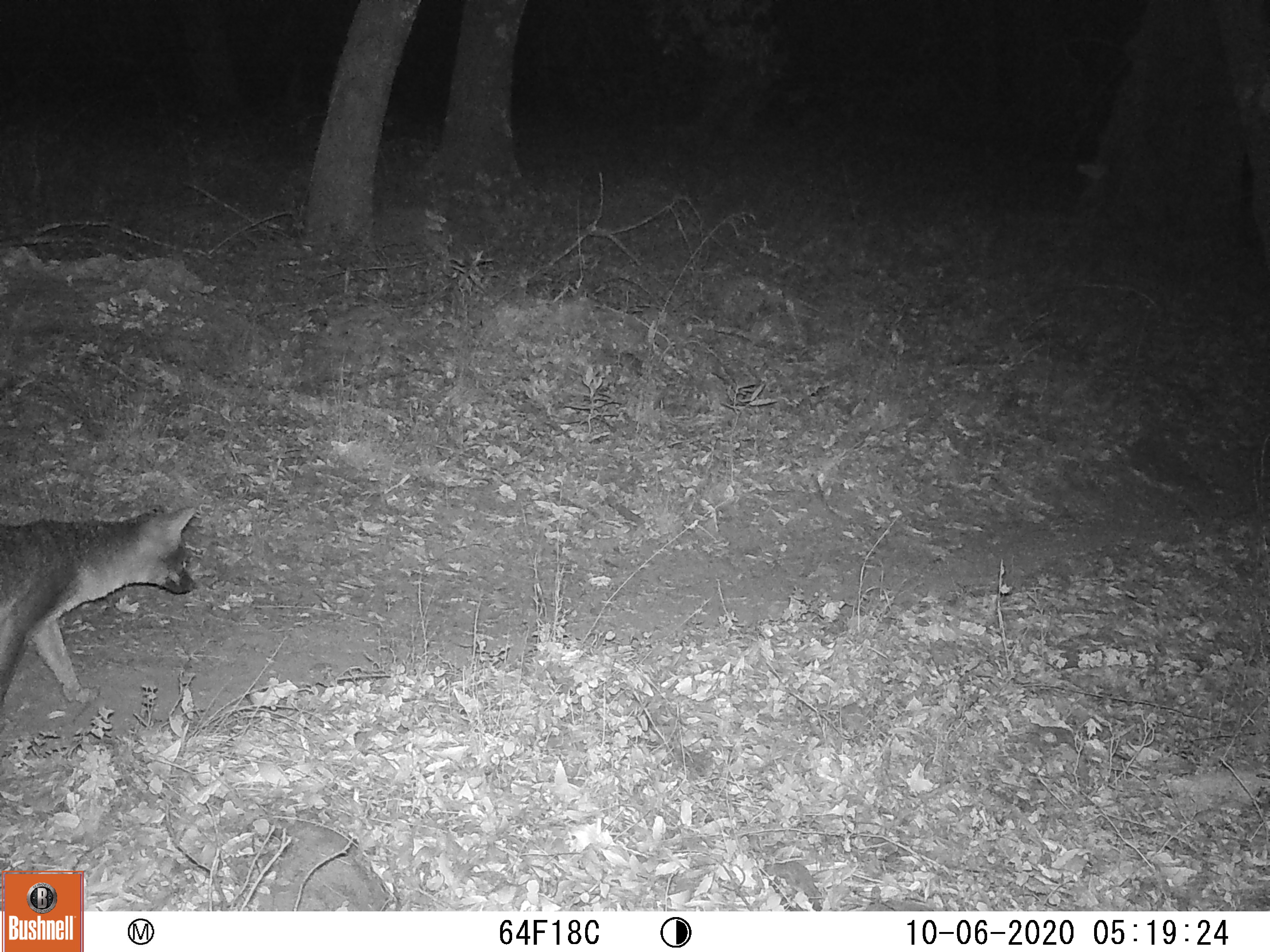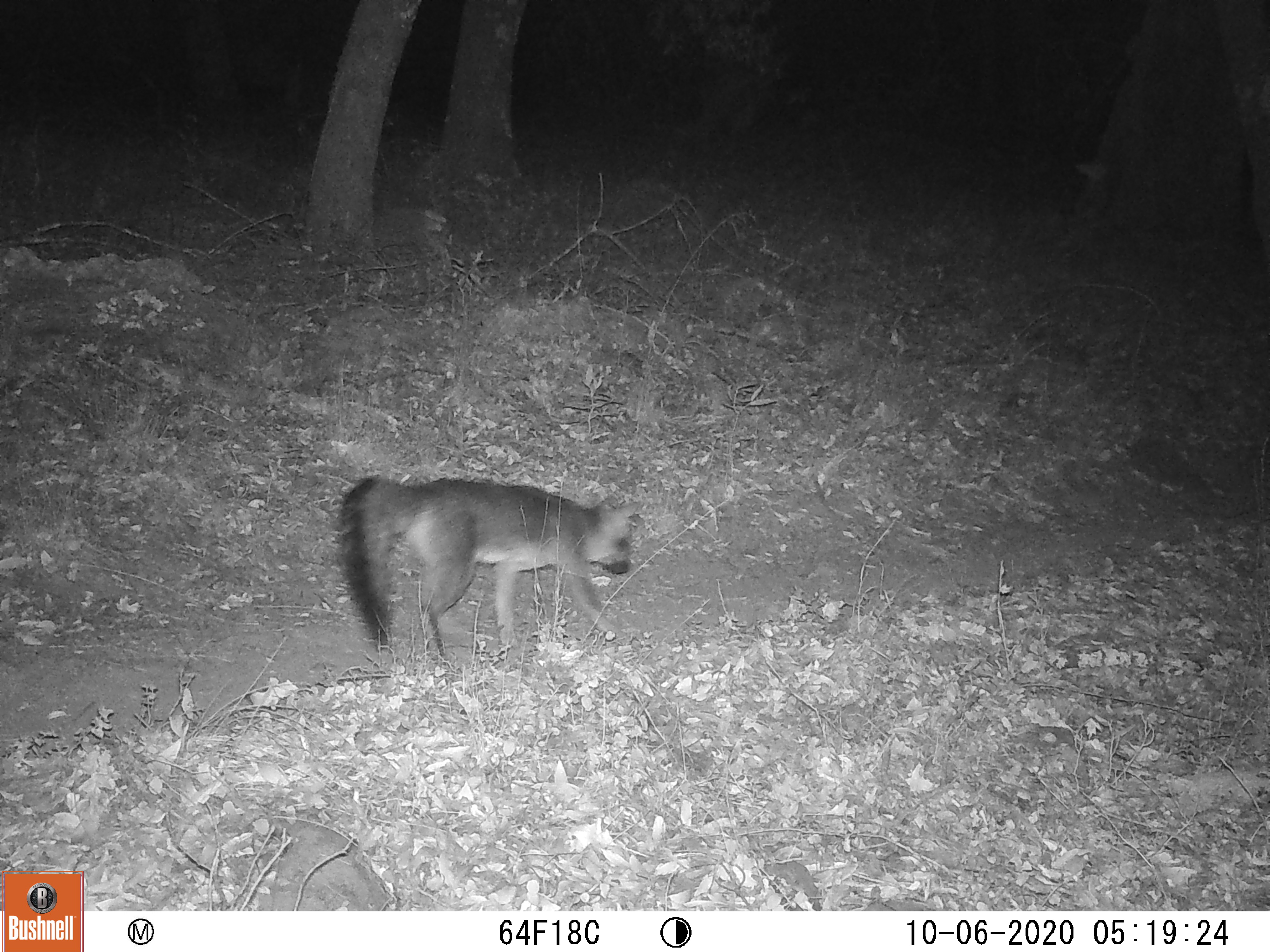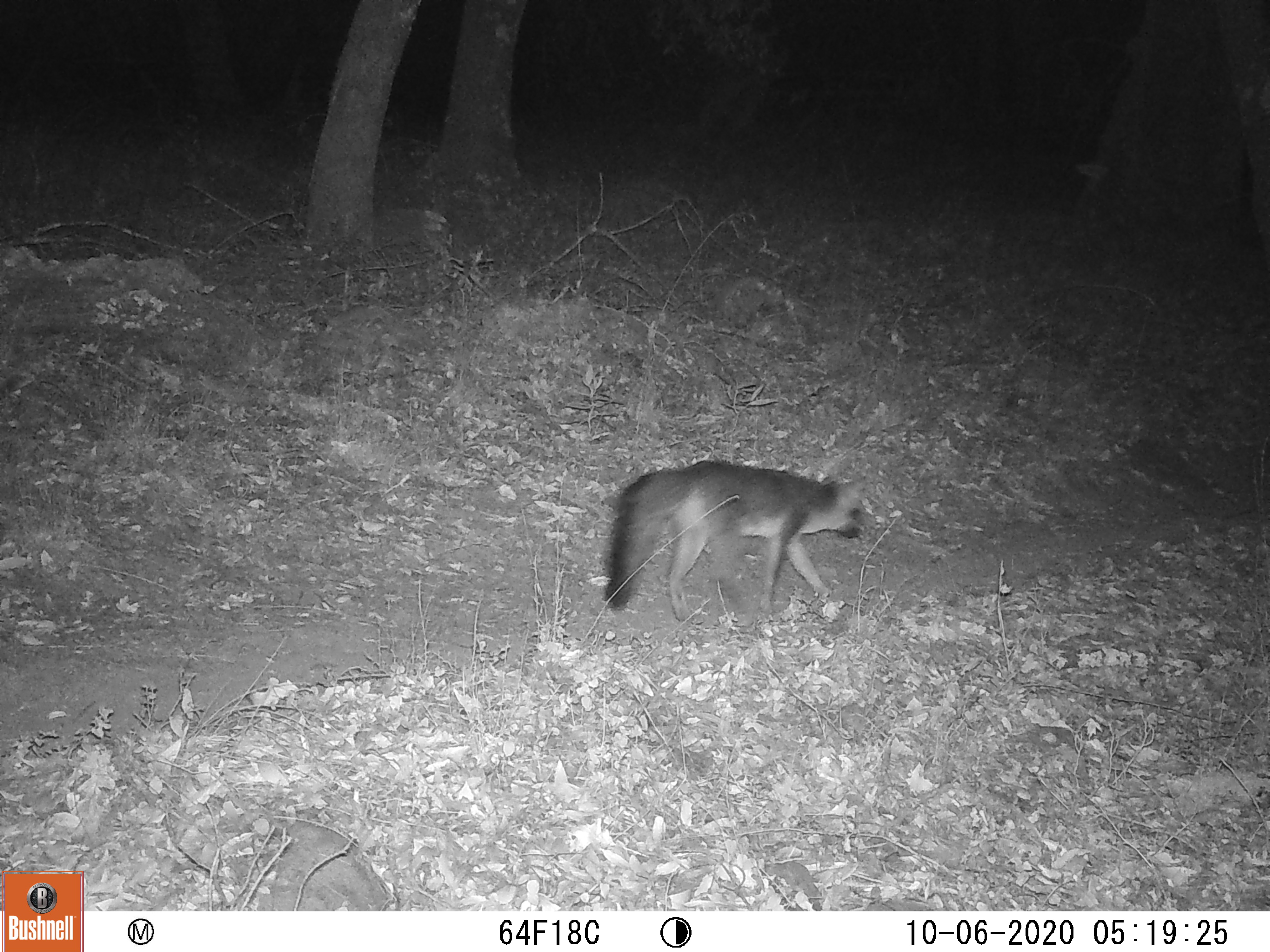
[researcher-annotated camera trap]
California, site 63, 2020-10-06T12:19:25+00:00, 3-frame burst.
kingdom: Animalia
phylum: Chordata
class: Mammalia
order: Carnivora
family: Canidae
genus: Urocyon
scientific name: Urocyon cinereoargenteus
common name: gray fox